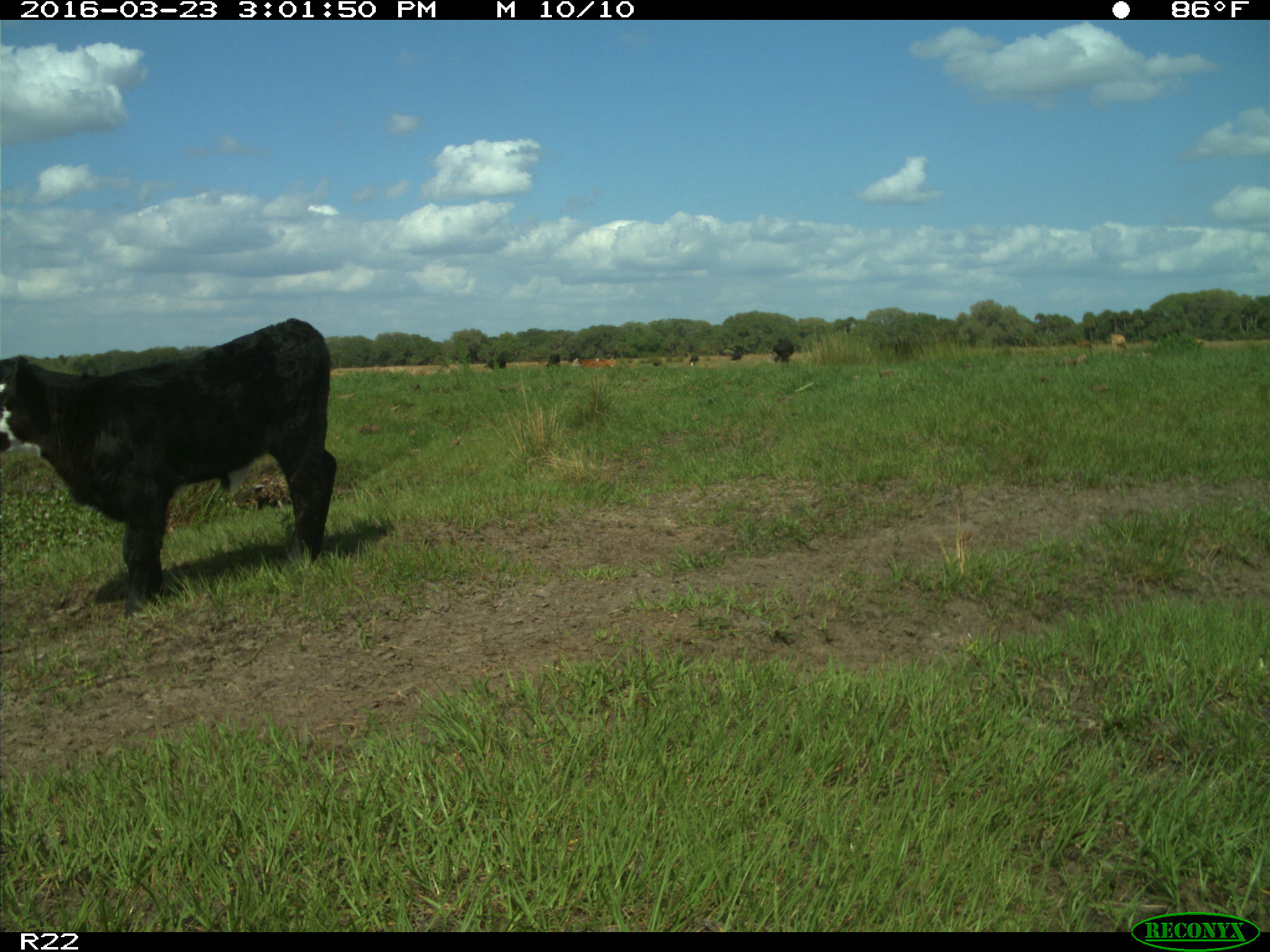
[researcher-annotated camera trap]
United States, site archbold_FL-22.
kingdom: Animalia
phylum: Chordata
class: Mammalia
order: Artiodactyla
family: Bovidae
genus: Bos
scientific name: Bos taurus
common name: domestic cow